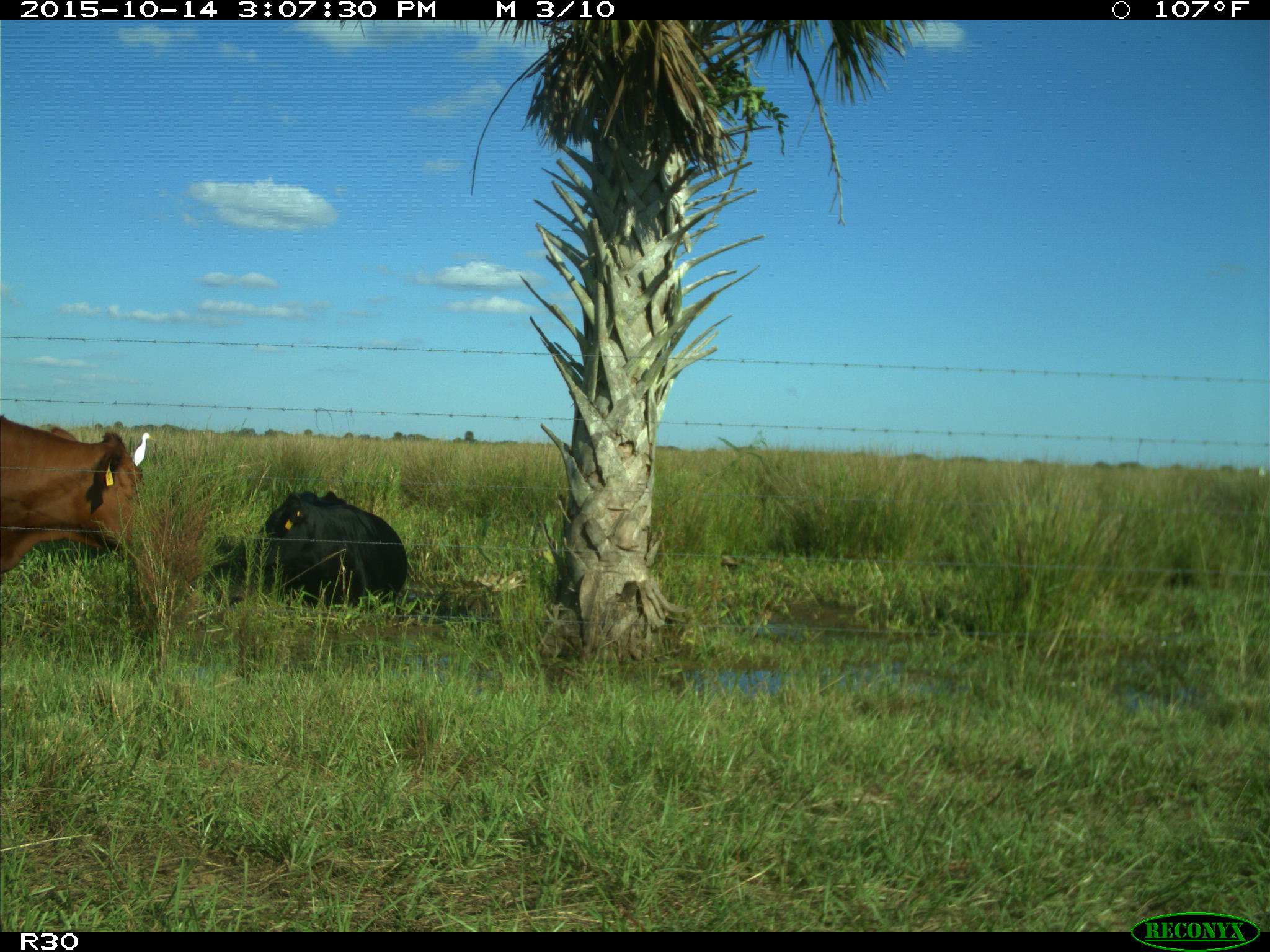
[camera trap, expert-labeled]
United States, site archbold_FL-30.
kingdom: Animalia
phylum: Chordata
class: Mammalia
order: Artiodactyla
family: Bovidae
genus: Bos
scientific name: Bos taurus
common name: domestic cow